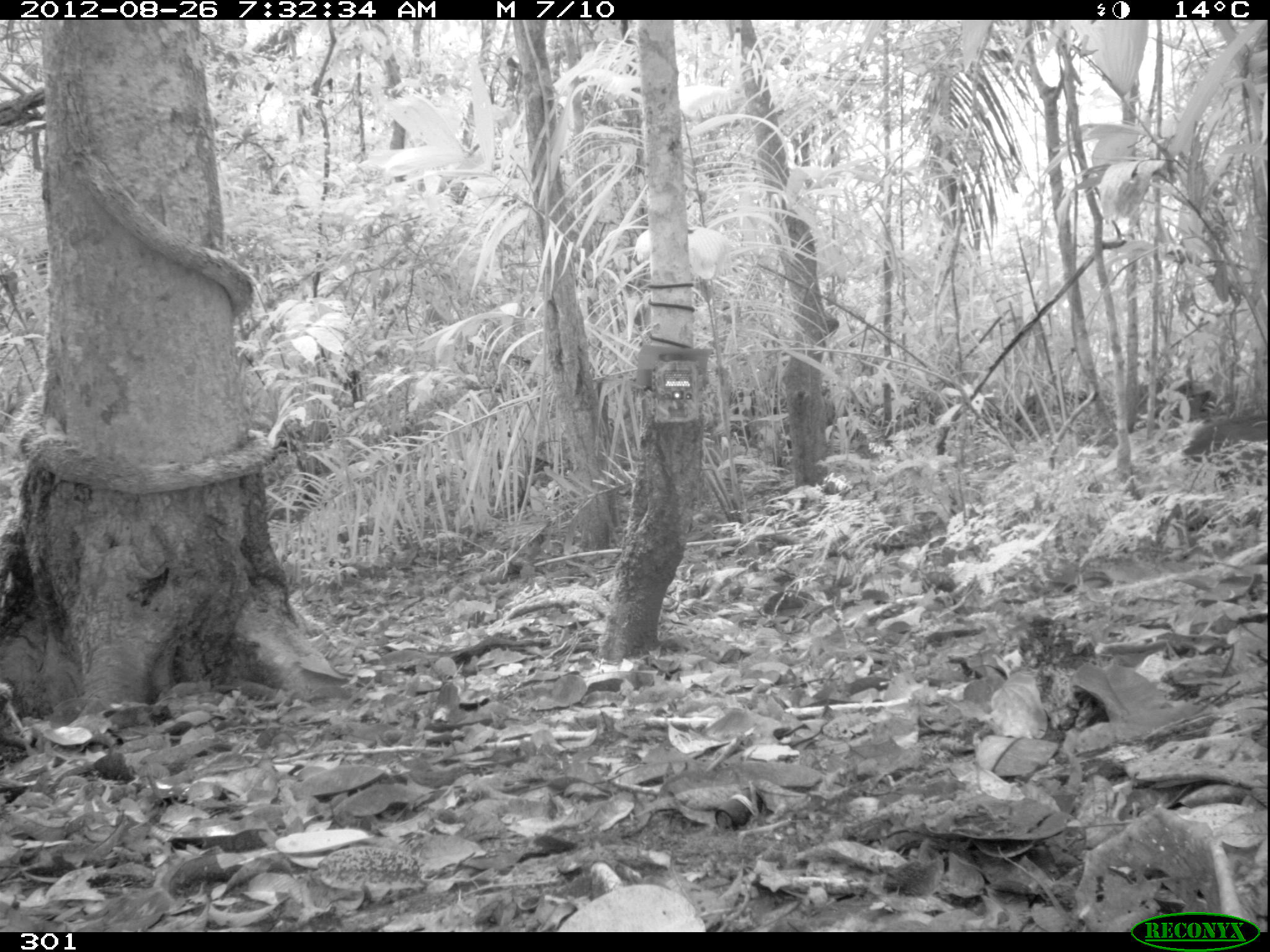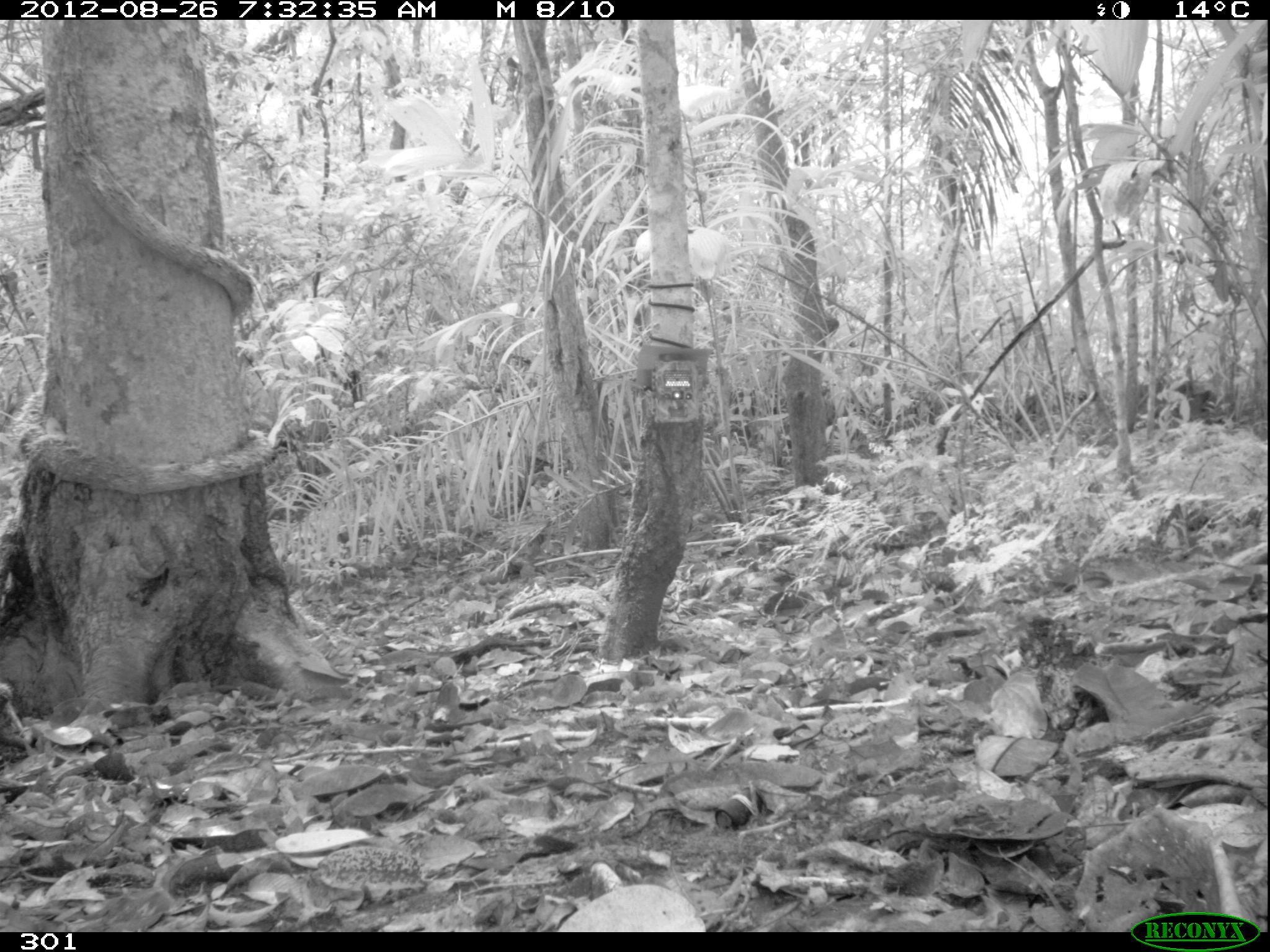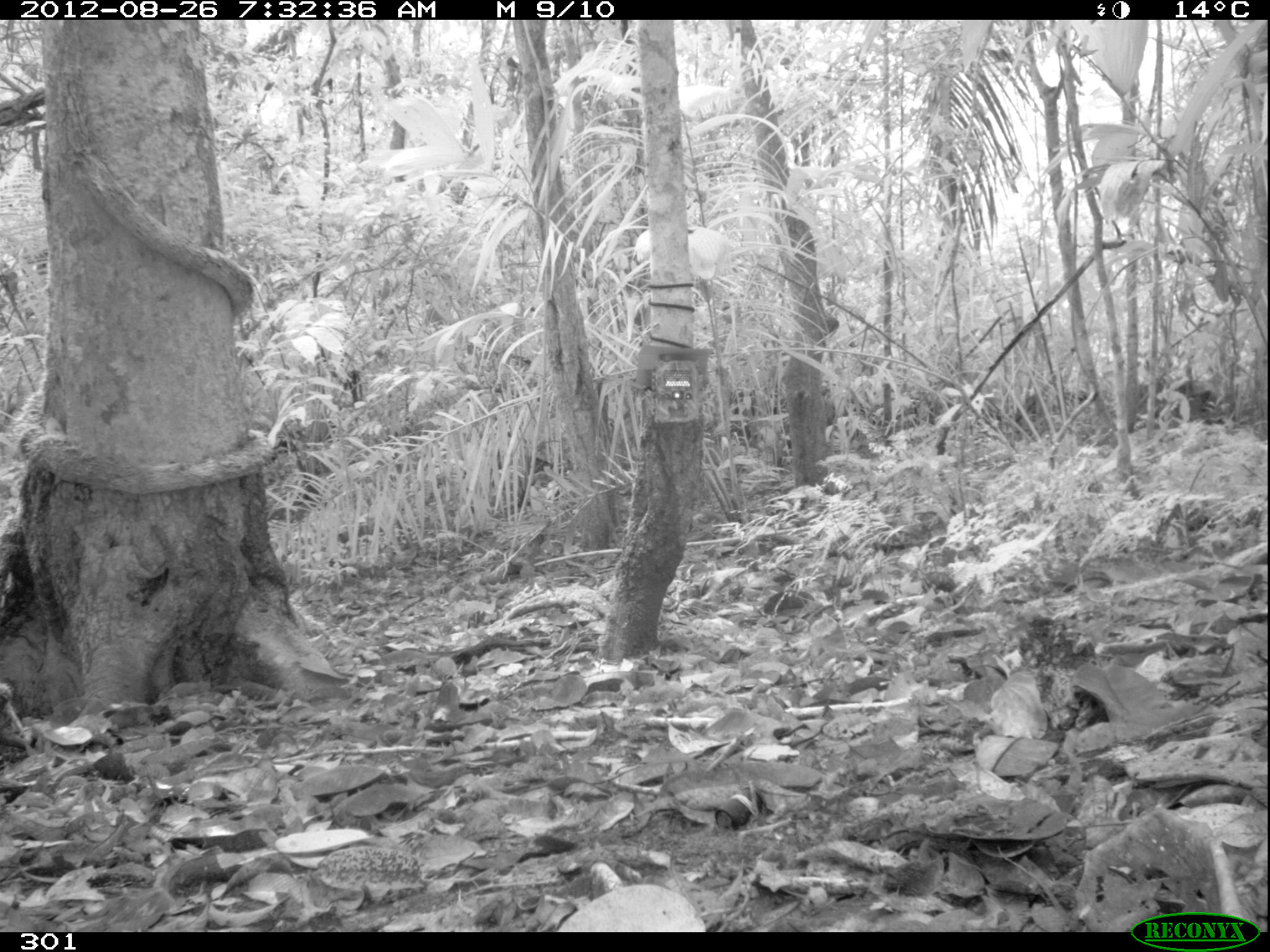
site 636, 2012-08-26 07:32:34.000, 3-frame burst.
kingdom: Animalia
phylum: Chordata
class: Mammalia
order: Artiodactyla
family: Tayassuidae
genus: Pecari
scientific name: Pecari tajacu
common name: collared peccary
Pecari tajacu (collared peccary).